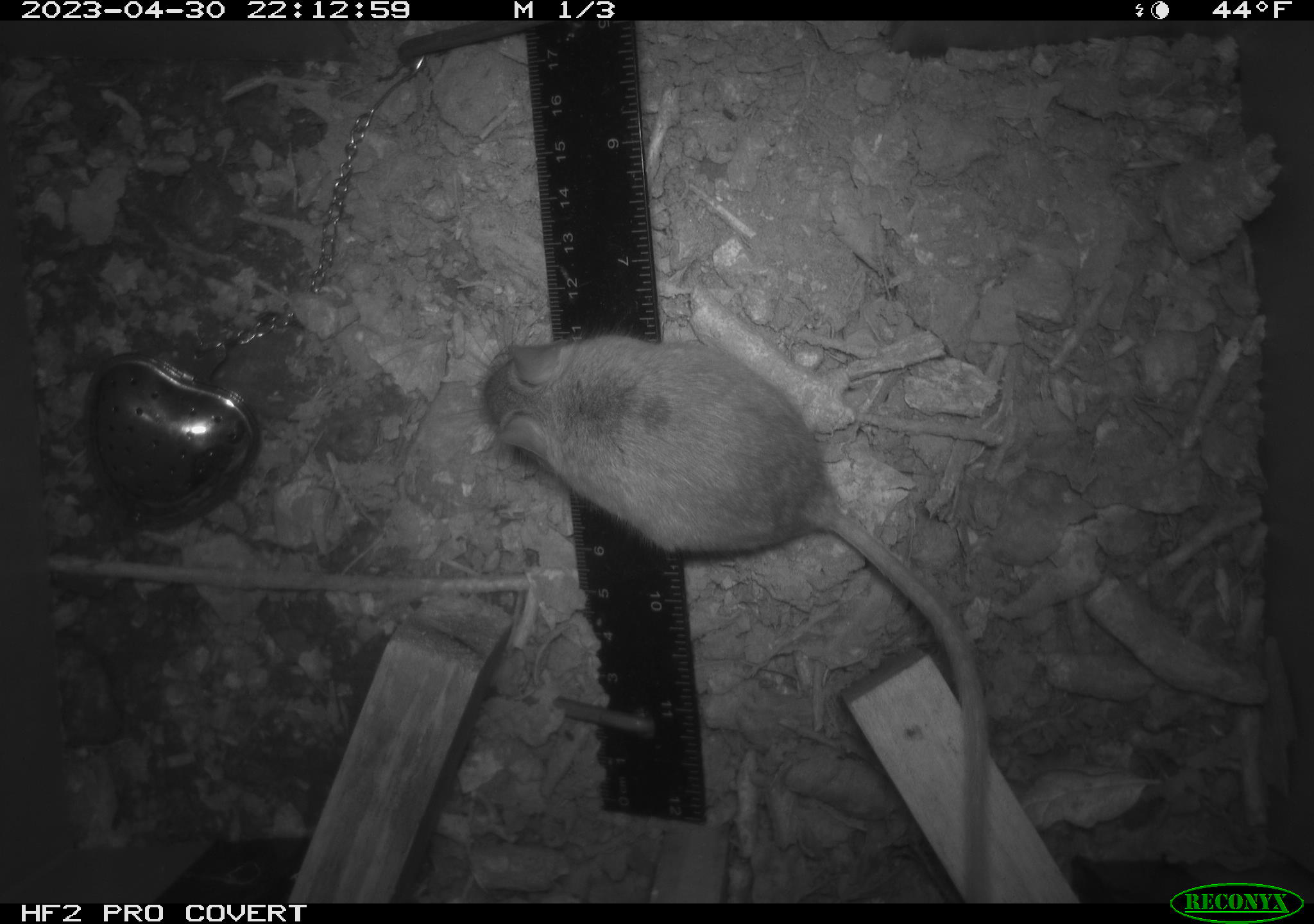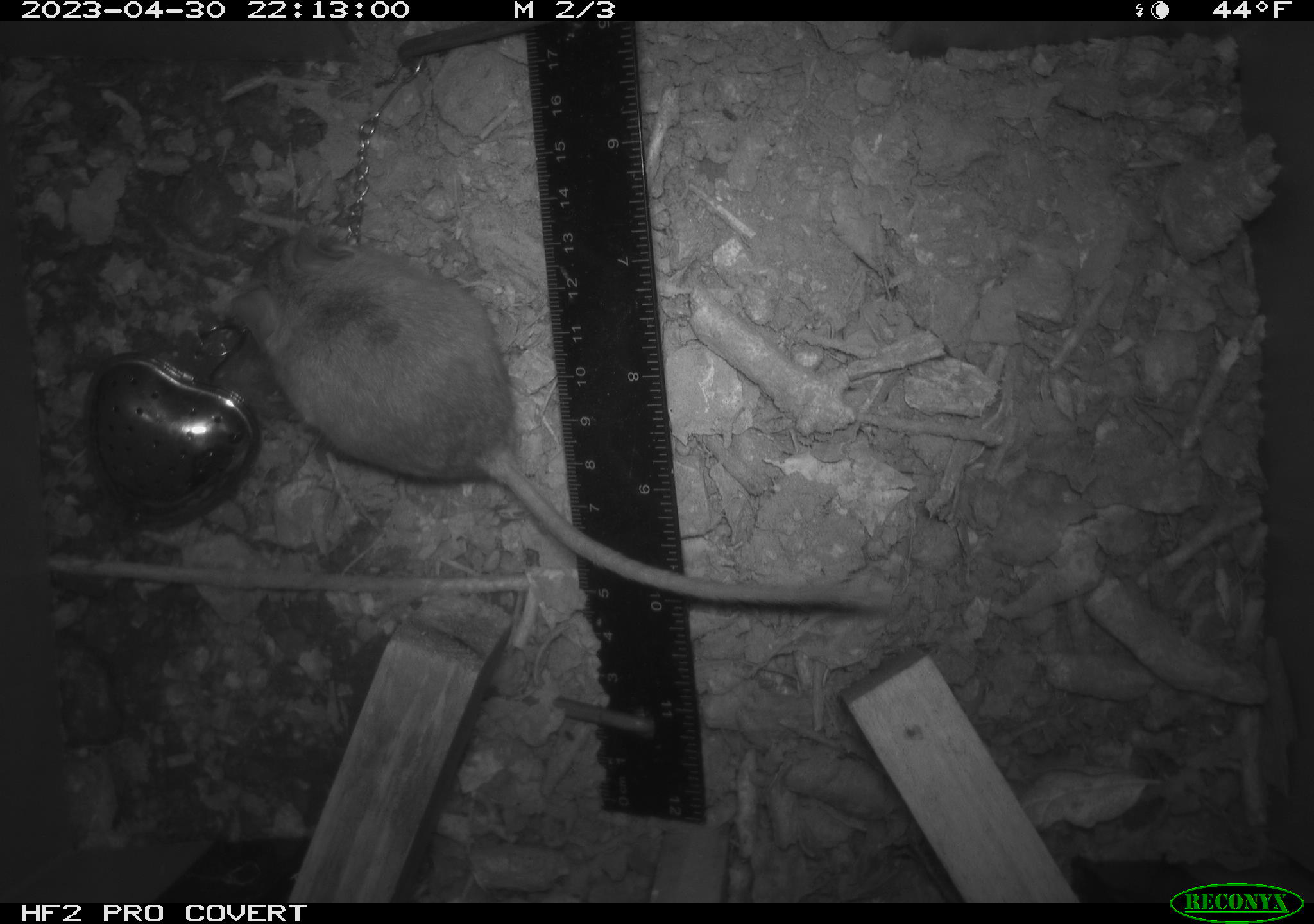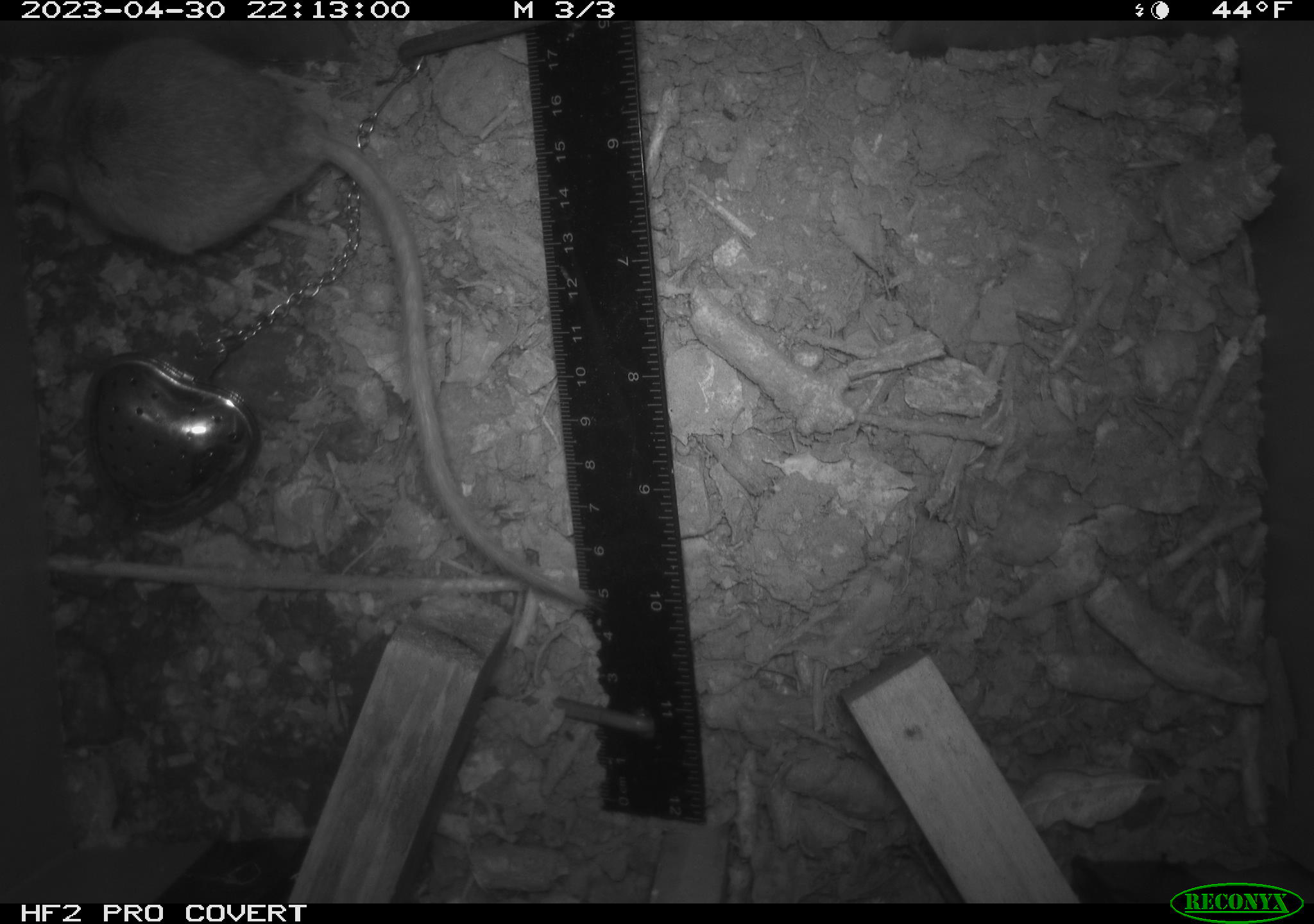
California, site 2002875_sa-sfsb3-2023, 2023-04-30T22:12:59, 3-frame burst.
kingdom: Animalia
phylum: Chordata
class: Mammalia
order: Rodentia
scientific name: Rodentia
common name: mouse species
Mouse species (Rodentia).